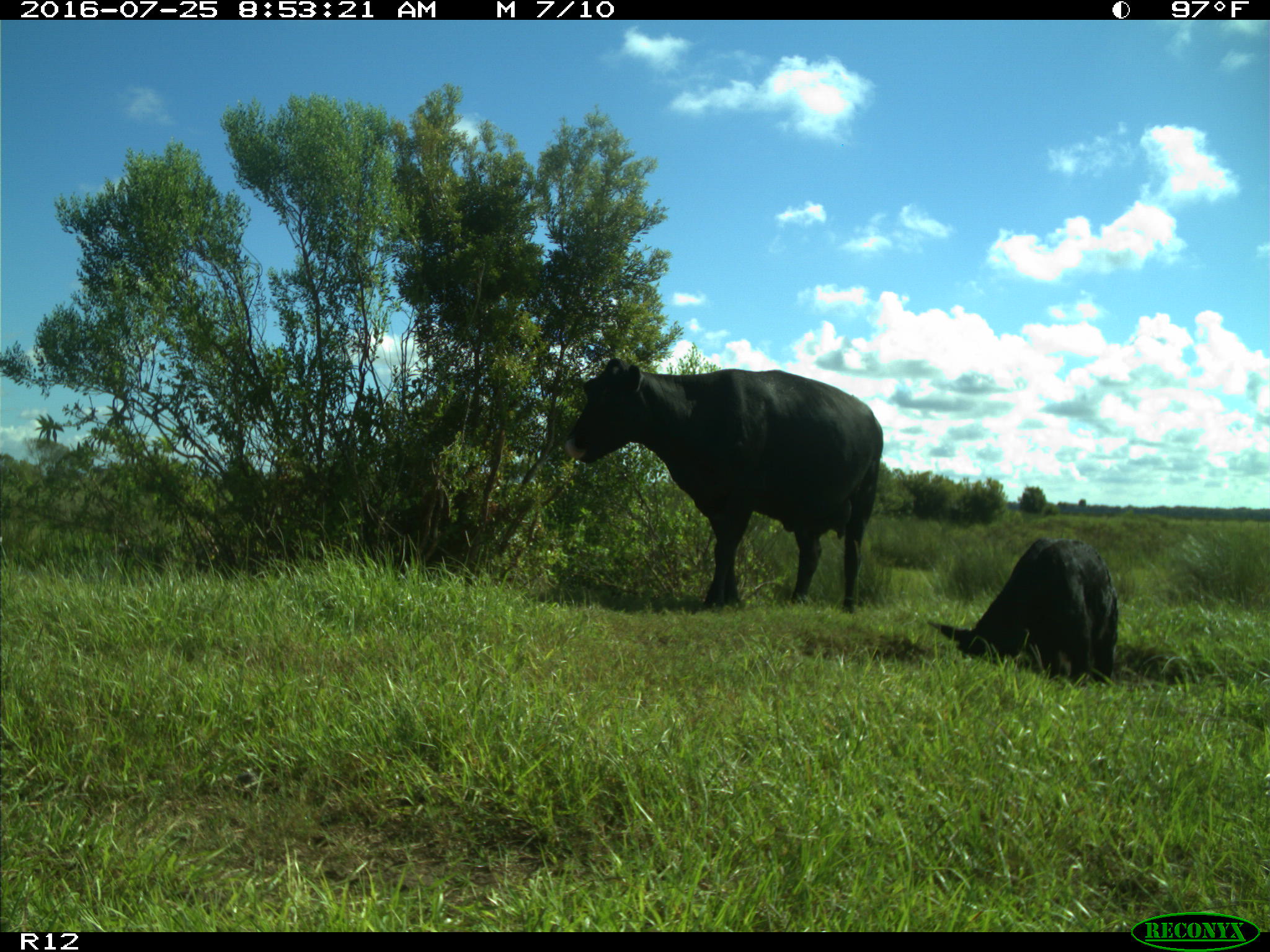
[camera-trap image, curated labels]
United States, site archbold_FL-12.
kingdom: Animalia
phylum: Chordata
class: Mammalia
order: Artiodactyla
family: Bovidae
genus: Bos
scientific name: Bos taurus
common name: domestic cow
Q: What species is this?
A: Bos taurus (domestic cow).